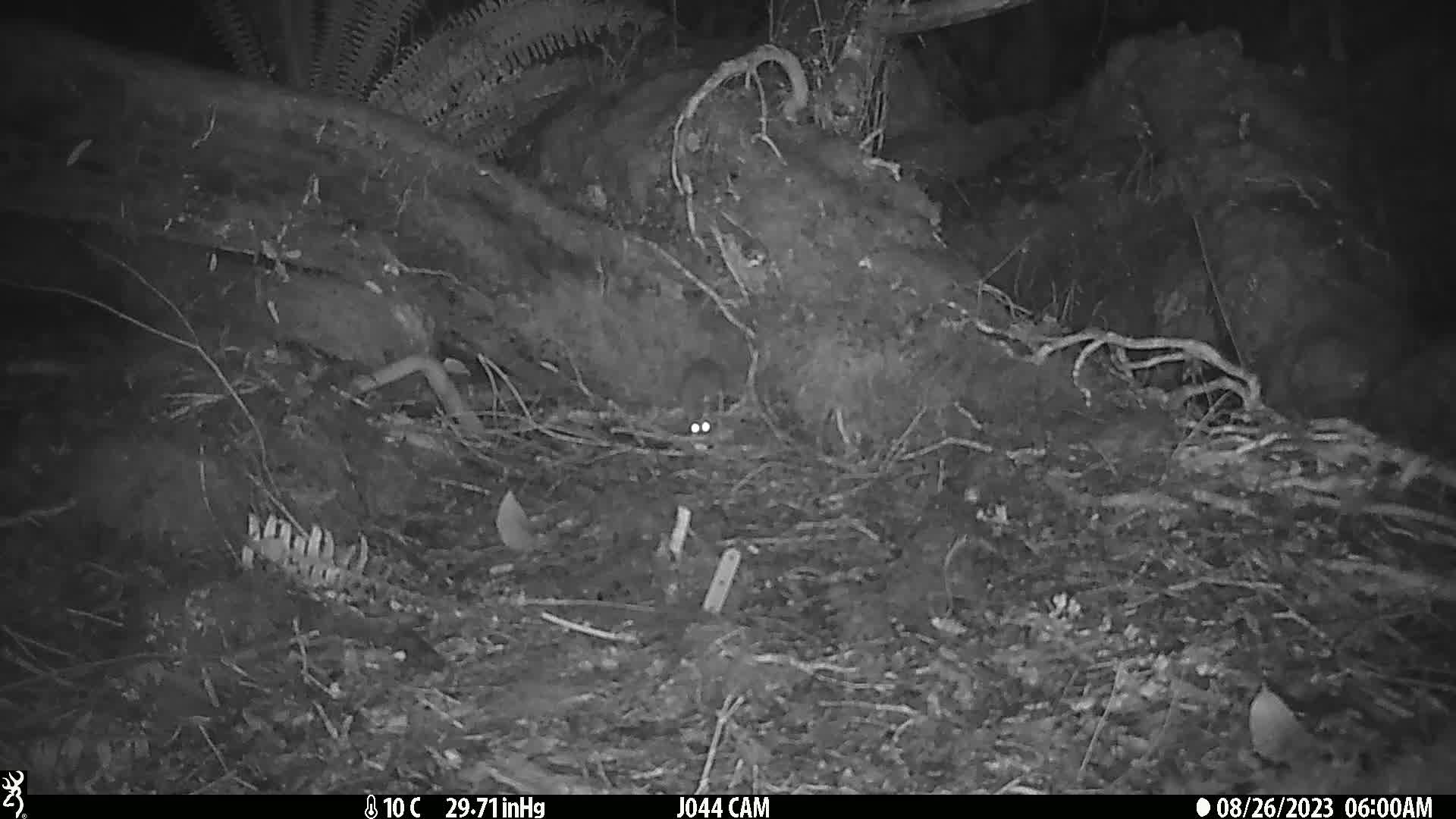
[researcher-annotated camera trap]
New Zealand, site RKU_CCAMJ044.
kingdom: Animalia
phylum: Chordata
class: Mammalia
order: Rodentia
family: Muridae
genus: Rattus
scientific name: Rattus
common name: rat